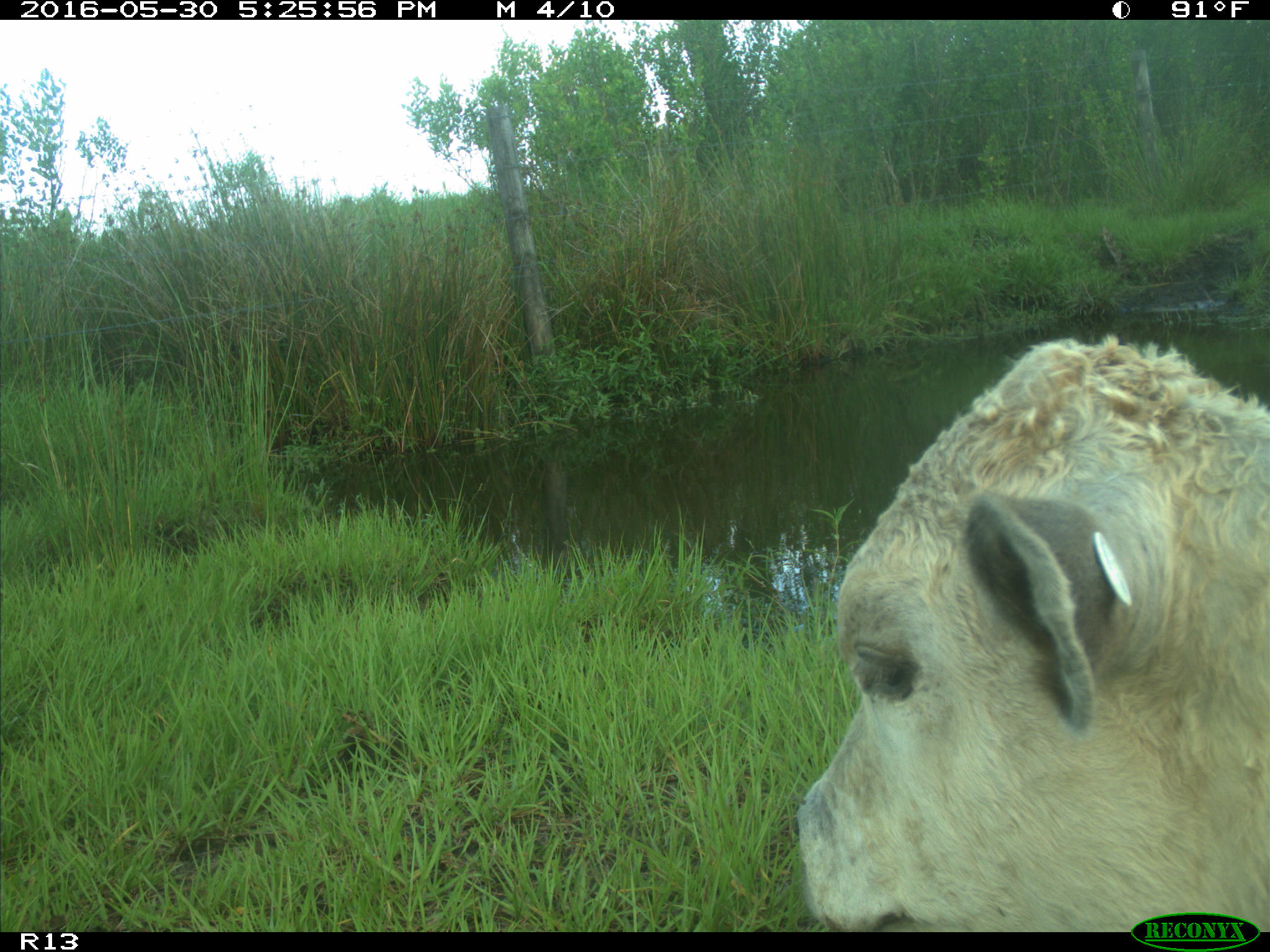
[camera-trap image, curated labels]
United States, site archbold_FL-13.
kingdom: Animalia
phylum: Chordata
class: Mammalia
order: Artiodactyla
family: Bovidae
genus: Bos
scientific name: Bos taurus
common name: domestic cow